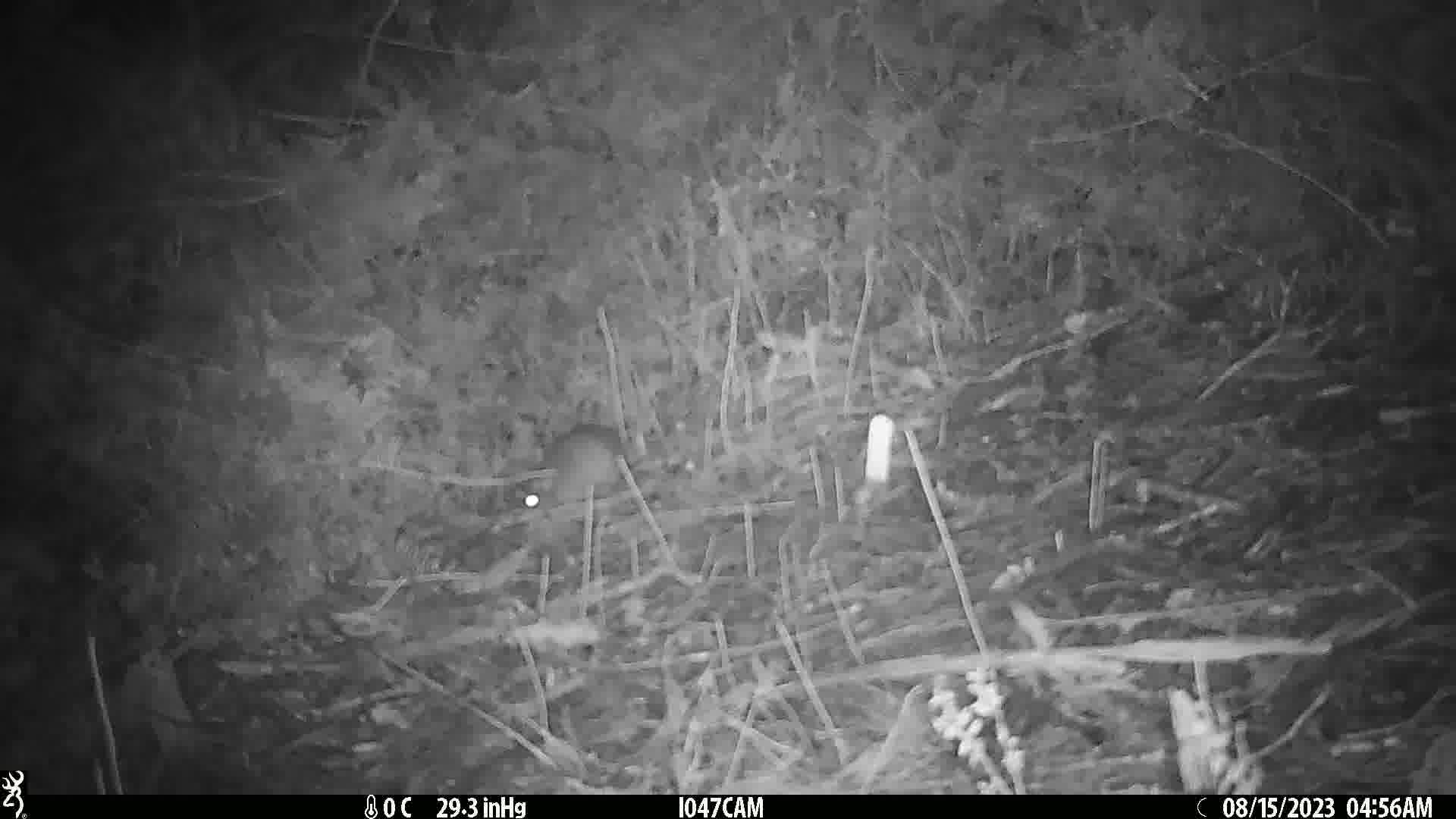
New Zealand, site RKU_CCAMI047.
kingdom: Animalia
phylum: Chordata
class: Mammalia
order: Rodentia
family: Muridae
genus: Rattus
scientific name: Rattus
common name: rat